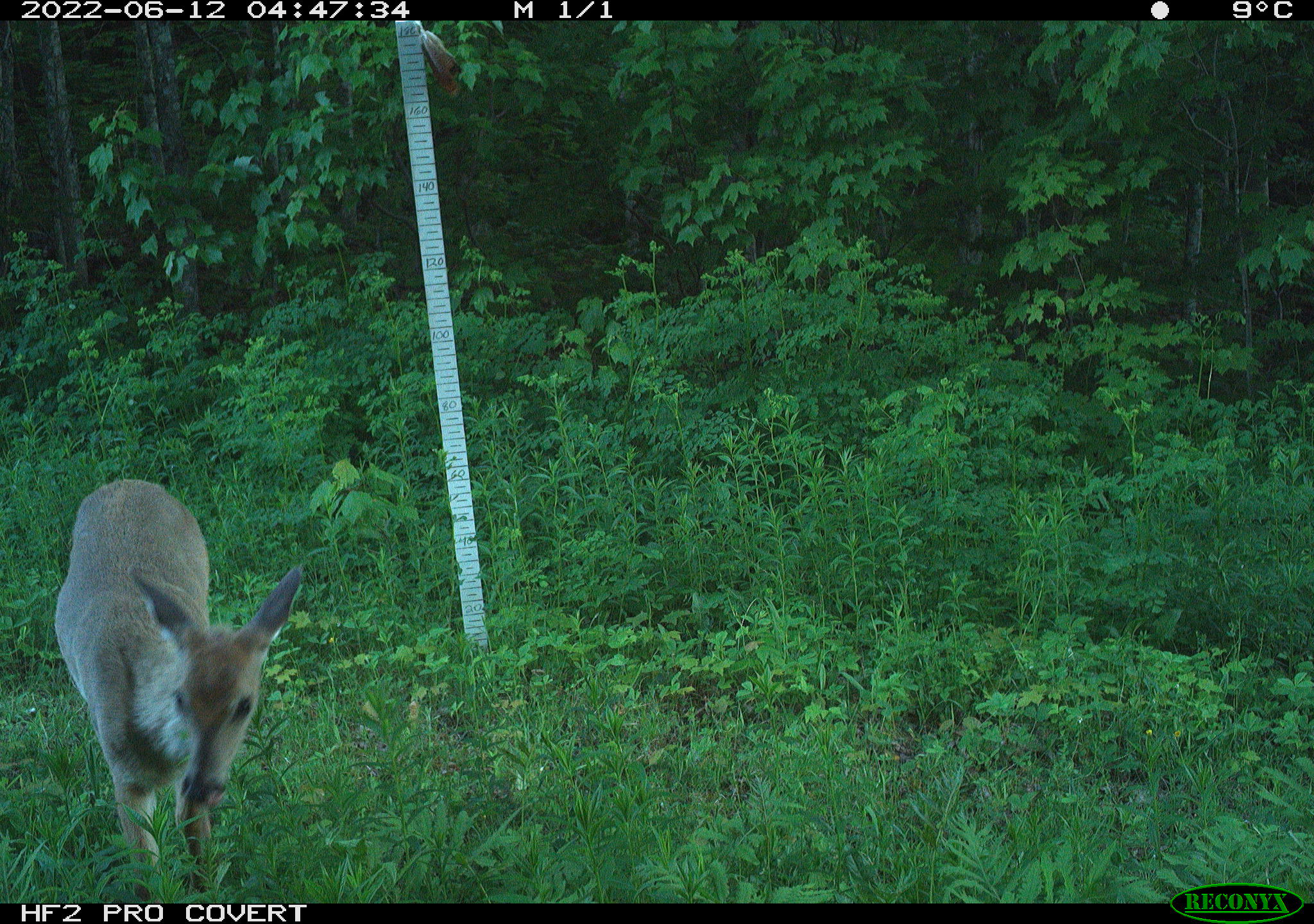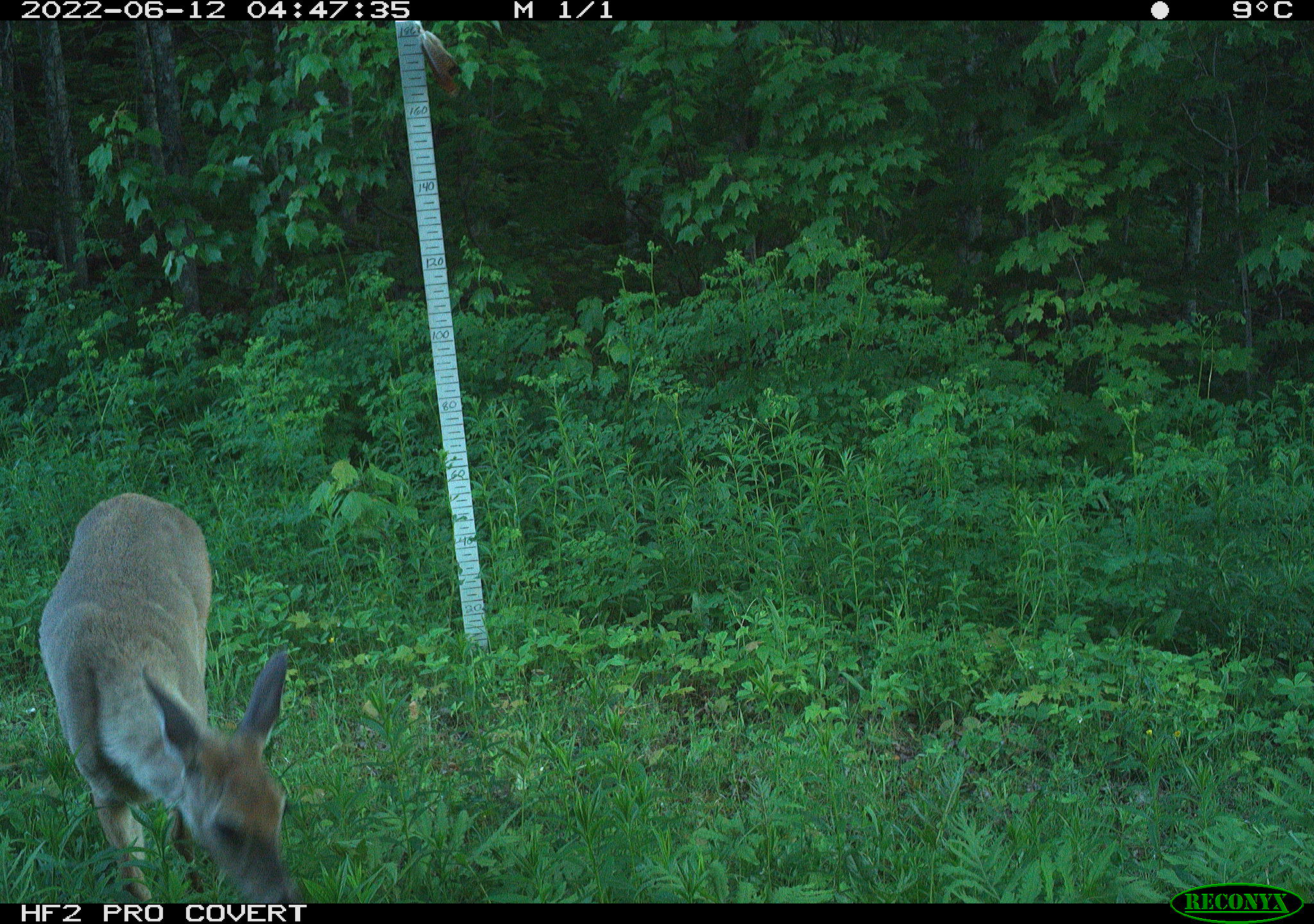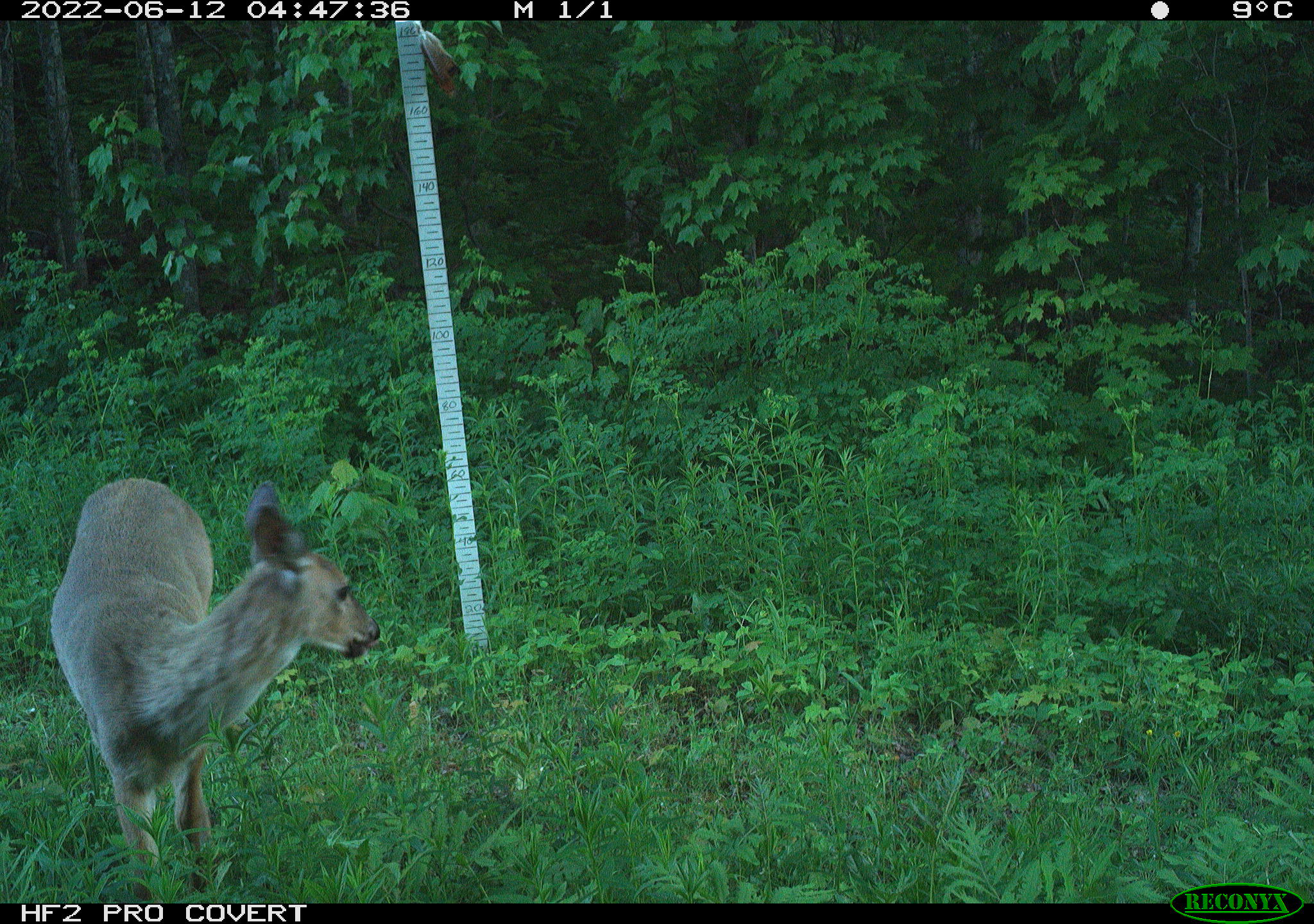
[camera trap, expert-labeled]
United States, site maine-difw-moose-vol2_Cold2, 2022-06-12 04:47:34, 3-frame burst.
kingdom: Animalia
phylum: Chordata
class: Mammalia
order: Artiodactyla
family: Cervidae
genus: Odocoileus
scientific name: Odocoileus virginianus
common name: white-tailed deer